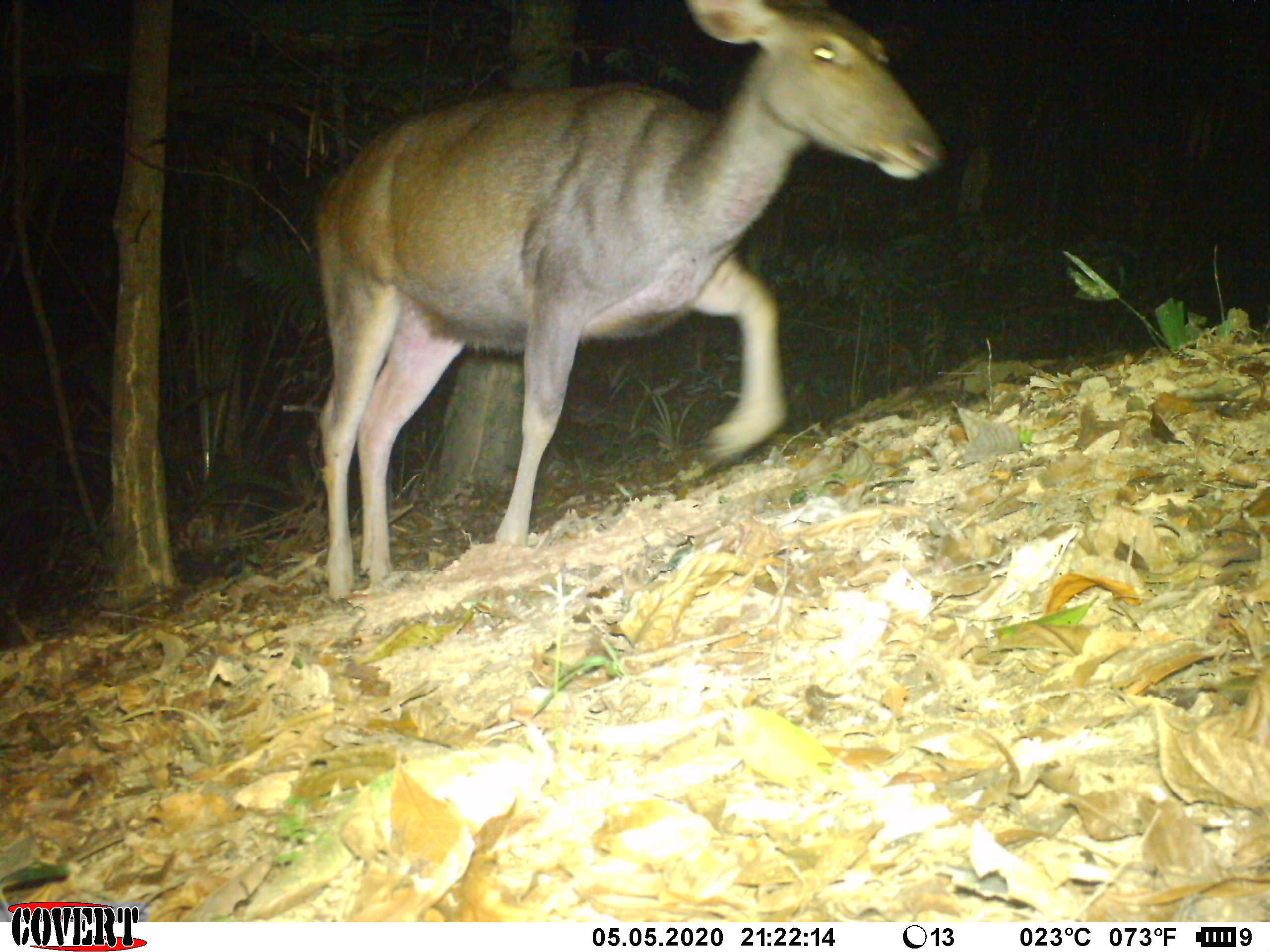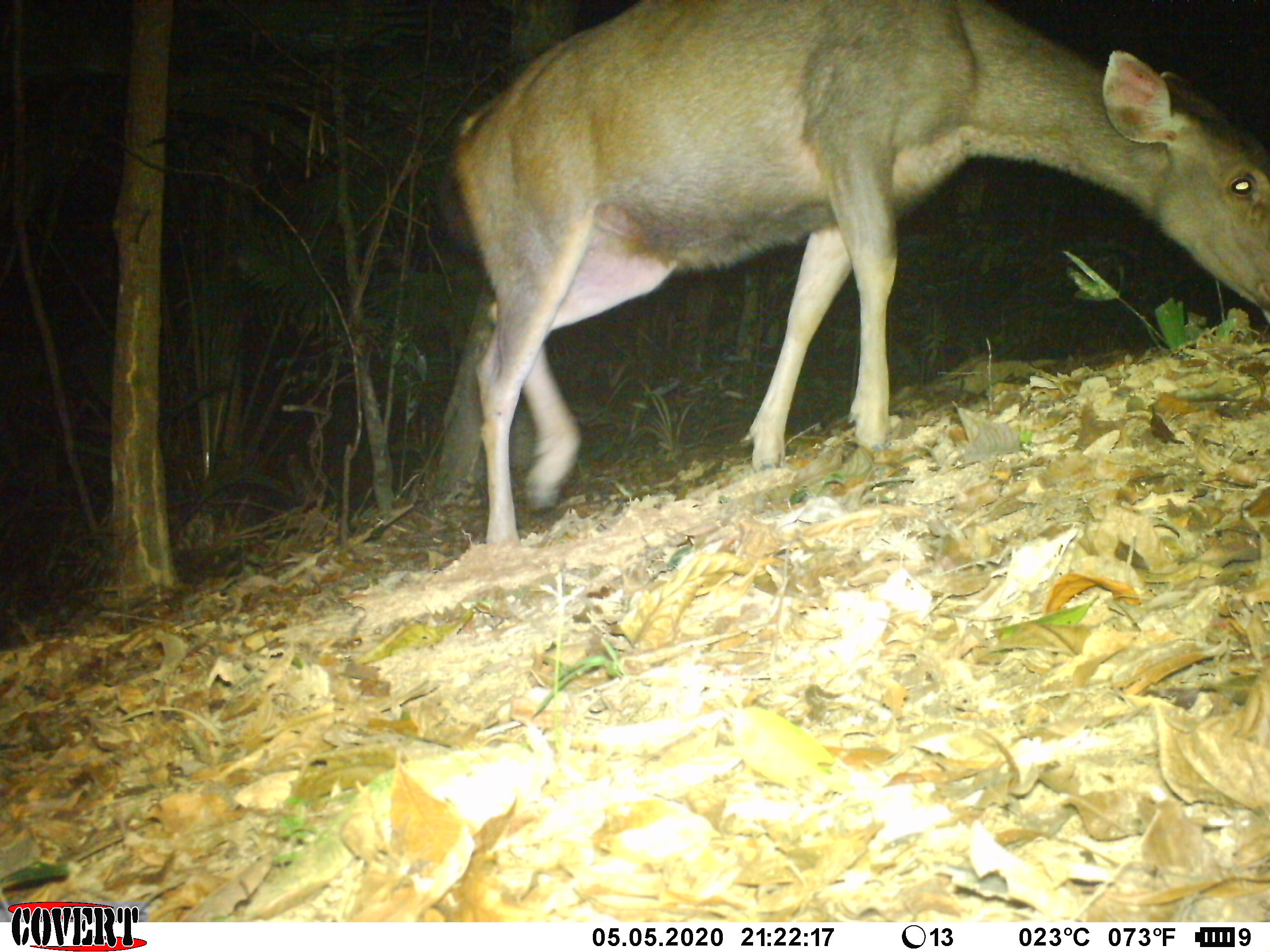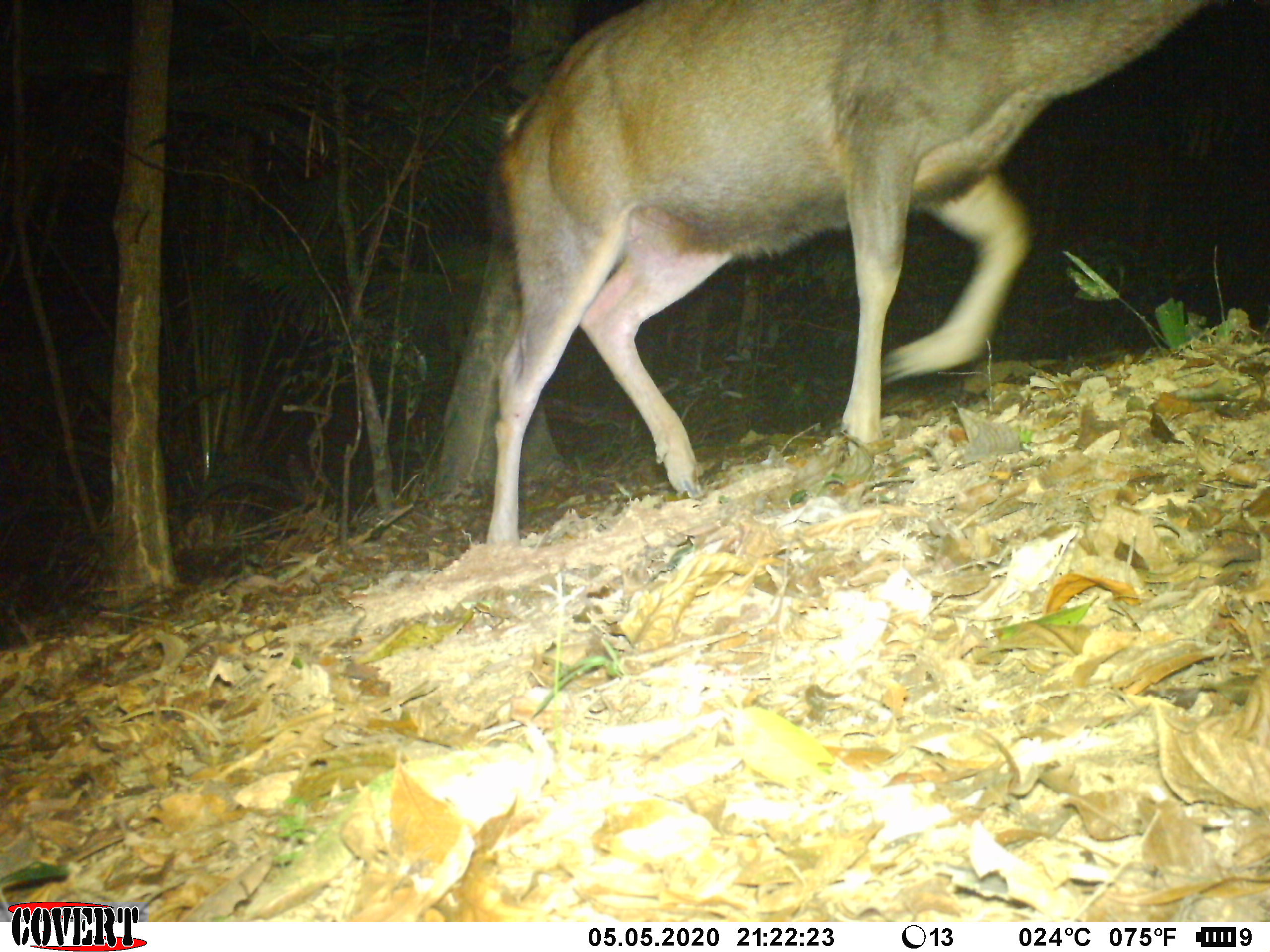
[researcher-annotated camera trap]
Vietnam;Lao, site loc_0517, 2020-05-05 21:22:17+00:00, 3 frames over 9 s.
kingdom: Animalia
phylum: Chordata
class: Mammalia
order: Artiodactyla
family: Cervidae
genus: Rusa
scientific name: Rusa unicolor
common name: sambar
Sambar (Rusa unicolor). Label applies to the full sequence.